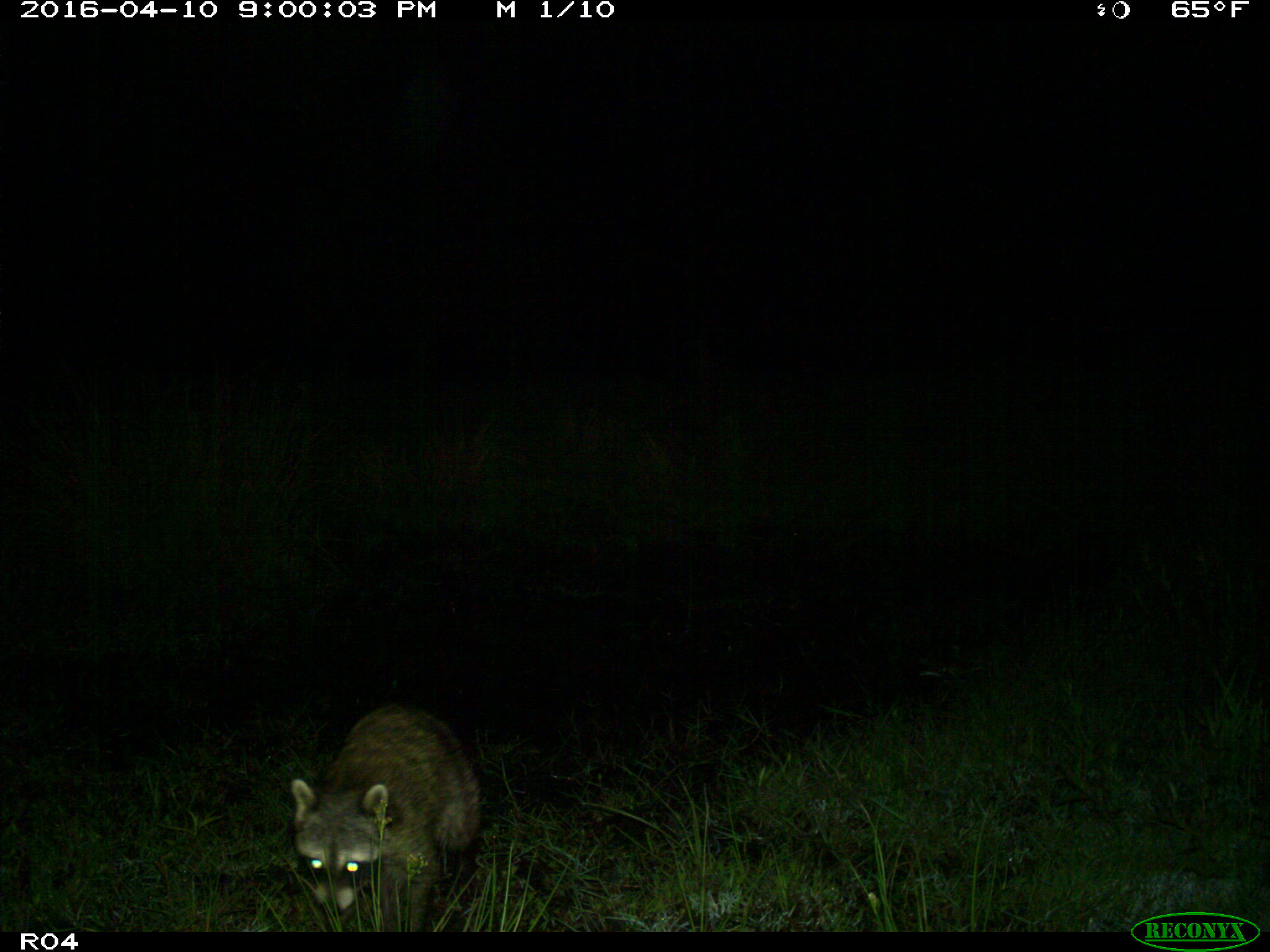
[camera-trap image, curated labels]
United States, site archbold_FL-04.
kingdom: Animalia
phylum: Chordata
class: Mammalia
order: Carnivora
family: Procyonidae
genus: Procyon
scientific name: Procyon lotor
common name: common raccoon